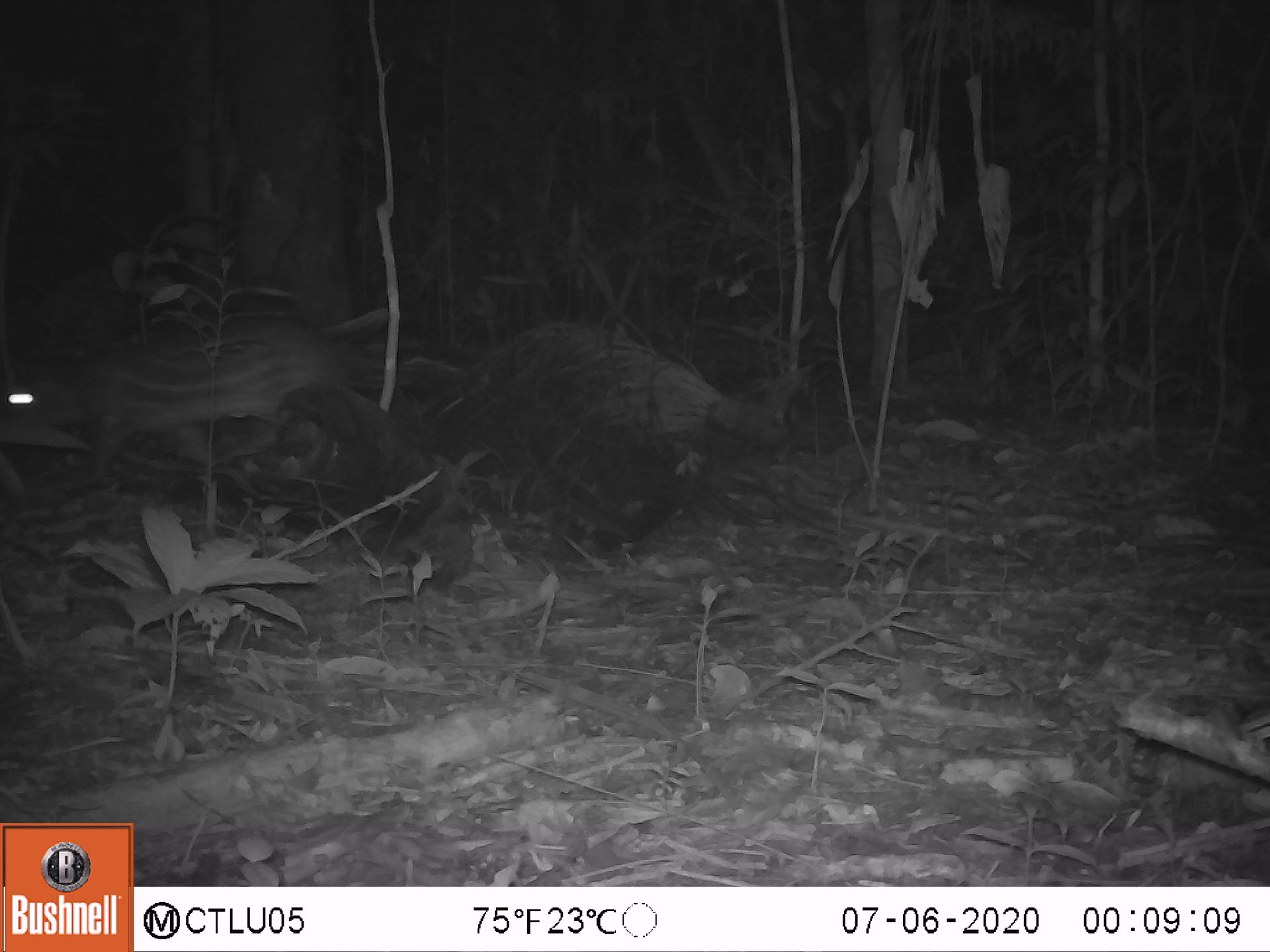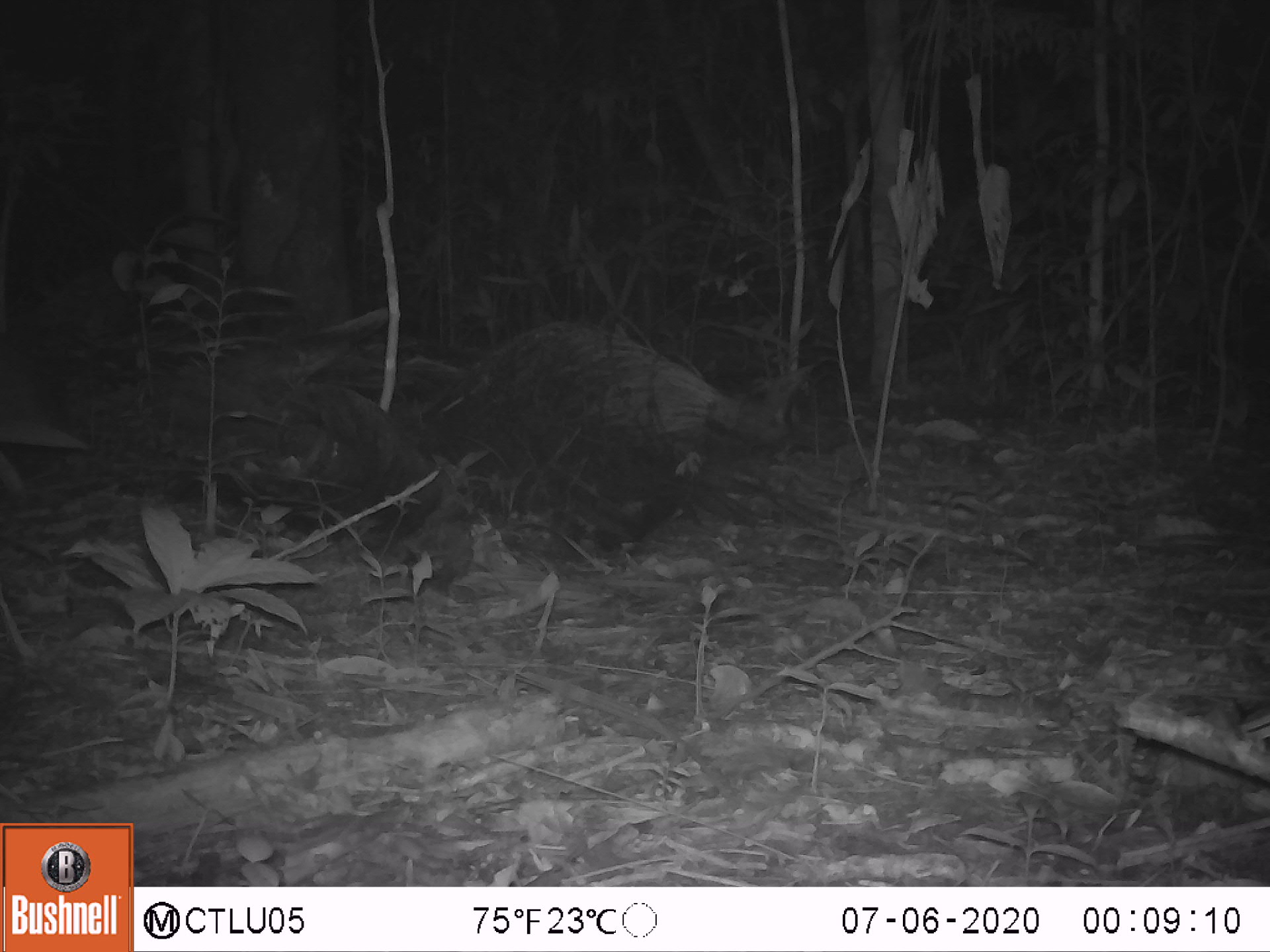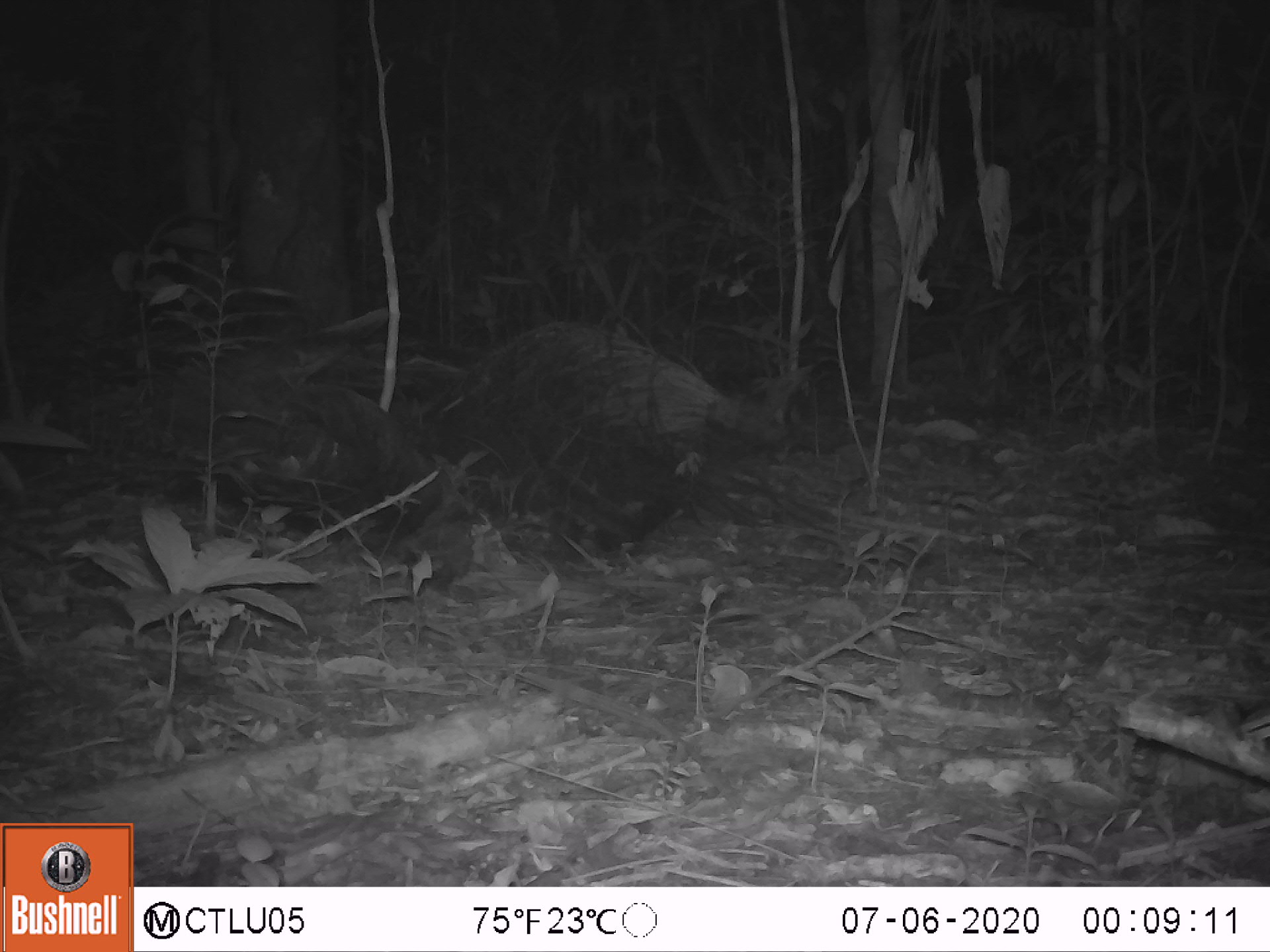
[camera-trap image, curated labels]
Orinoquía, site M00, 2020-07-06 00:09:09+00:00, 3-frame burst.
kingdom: Animalia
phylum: Chordata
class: Mammalia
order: Rodentia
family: Cuniculidae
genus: Cuniculus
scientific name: Cuniculus paca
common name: spotted paca